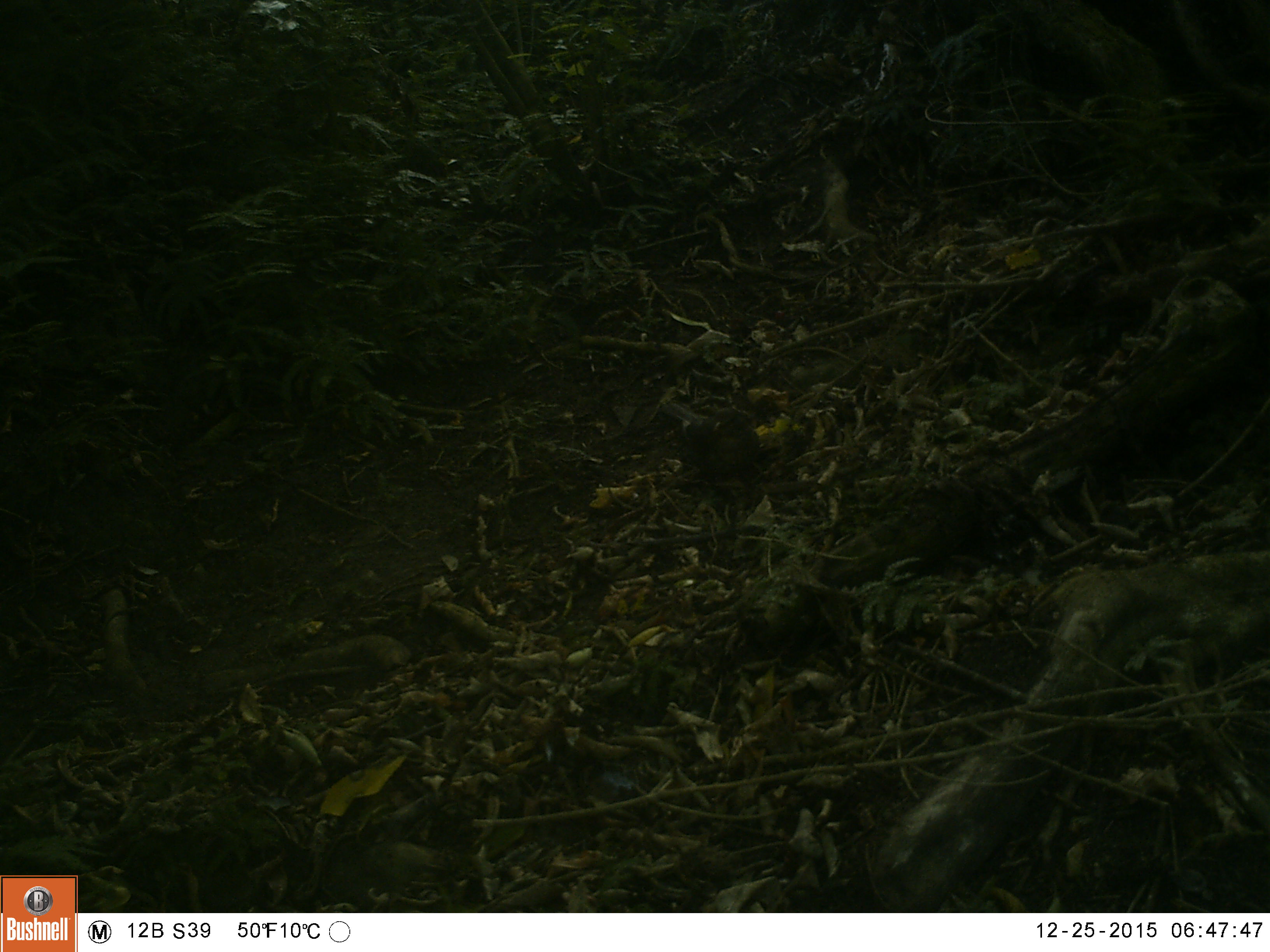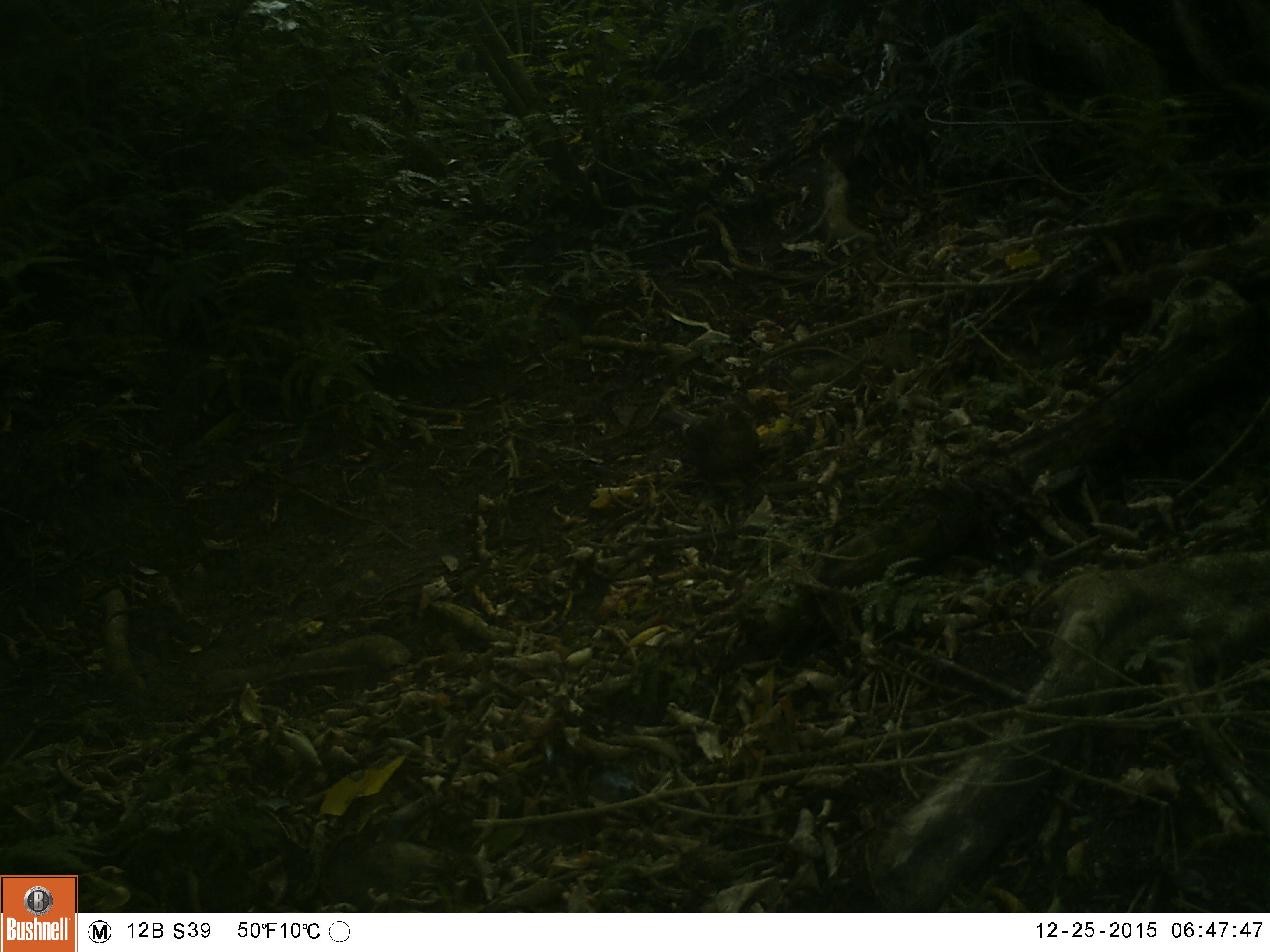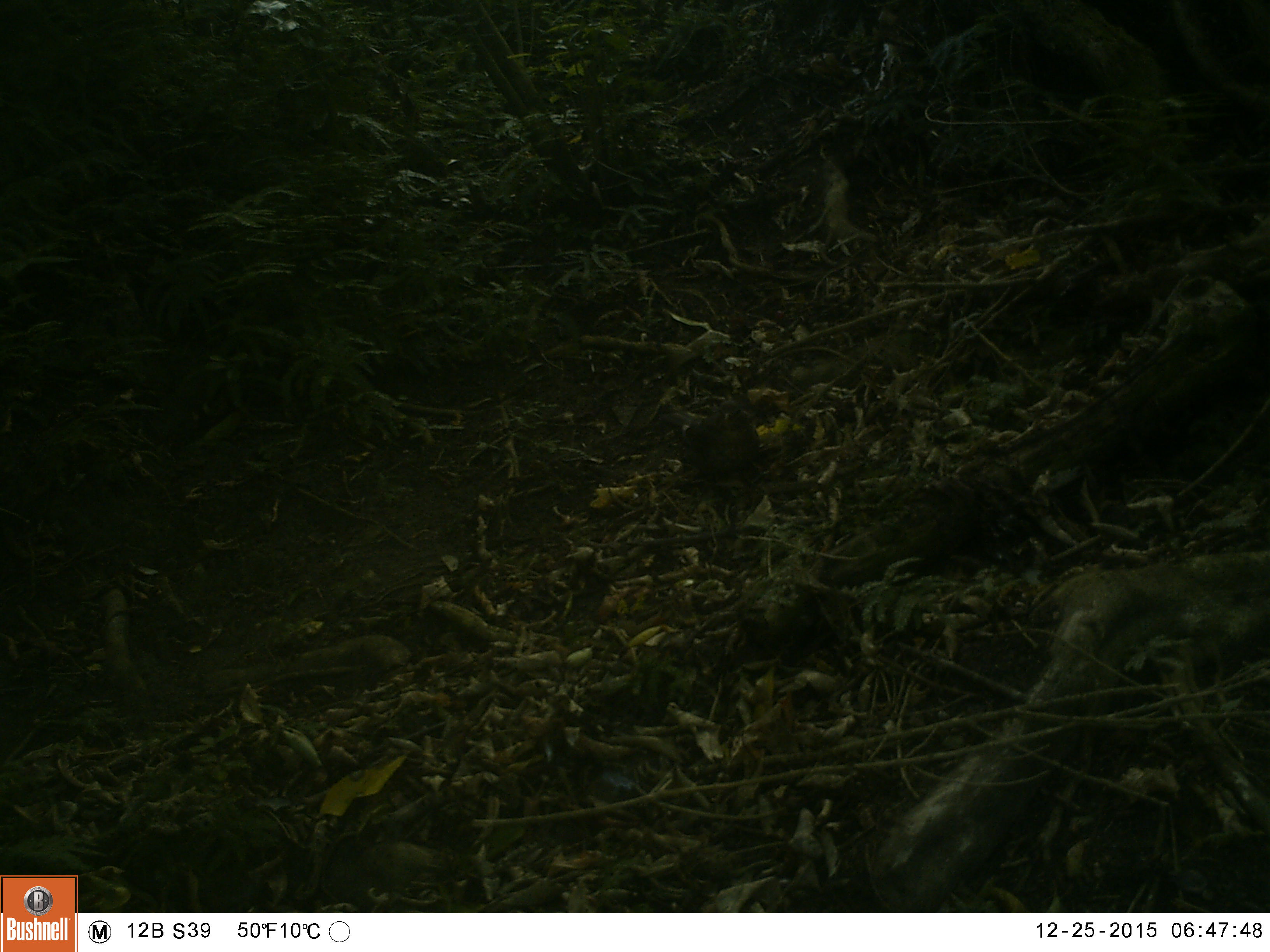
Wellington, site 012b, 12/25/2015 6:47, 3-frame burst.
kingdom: Animalia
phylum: Chordata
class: Aves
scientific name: Aves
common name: bird